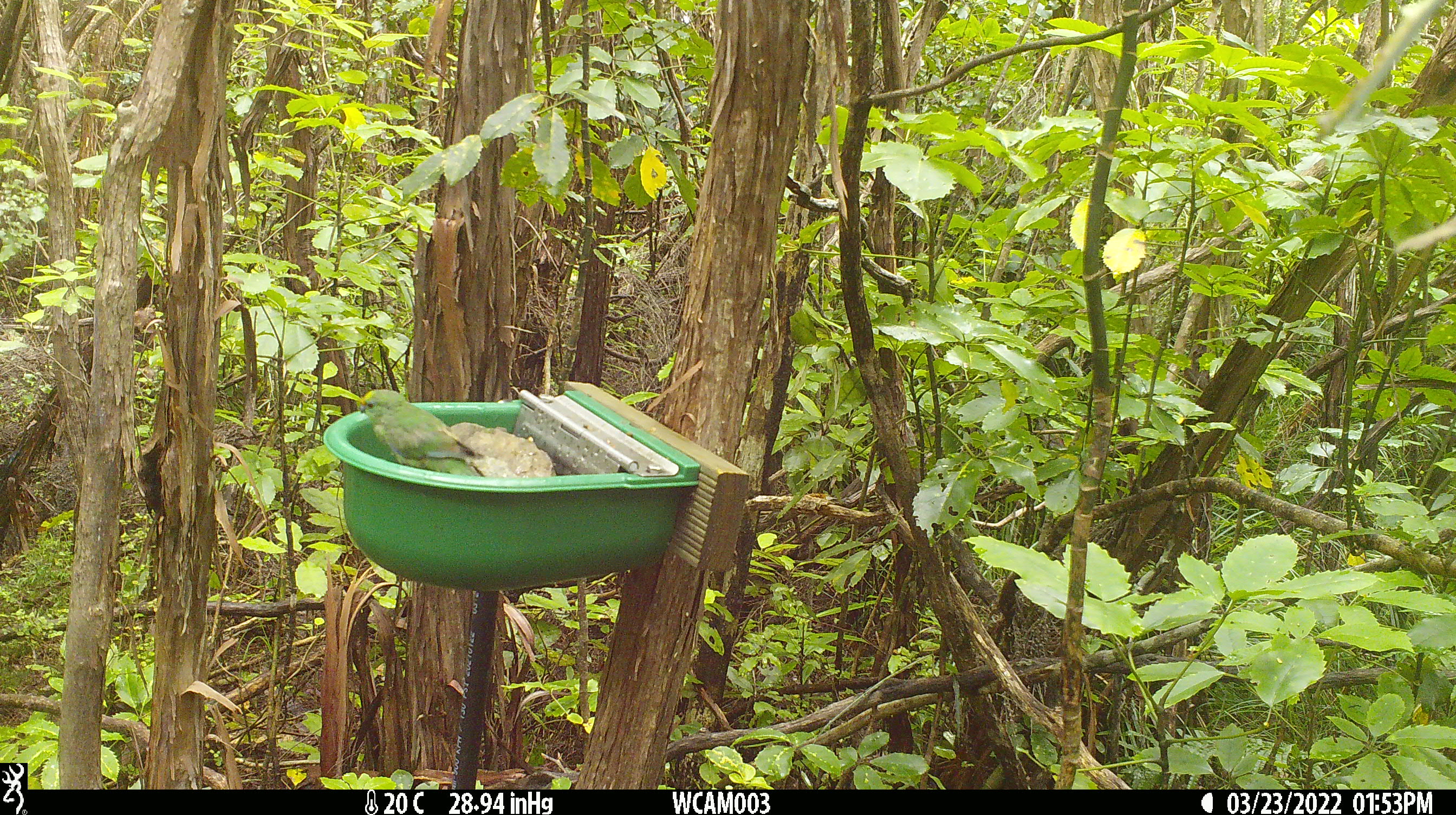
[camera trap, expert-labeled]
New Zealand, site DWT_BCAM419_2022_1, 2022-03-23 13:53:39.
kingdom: Animalia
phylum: Chordata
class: Aves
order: Psittaciformes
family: Psittaculidae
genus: Cyanoramphus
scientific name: Cyanoramphus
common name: parakeet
Parakeet (Cyanoramphus).